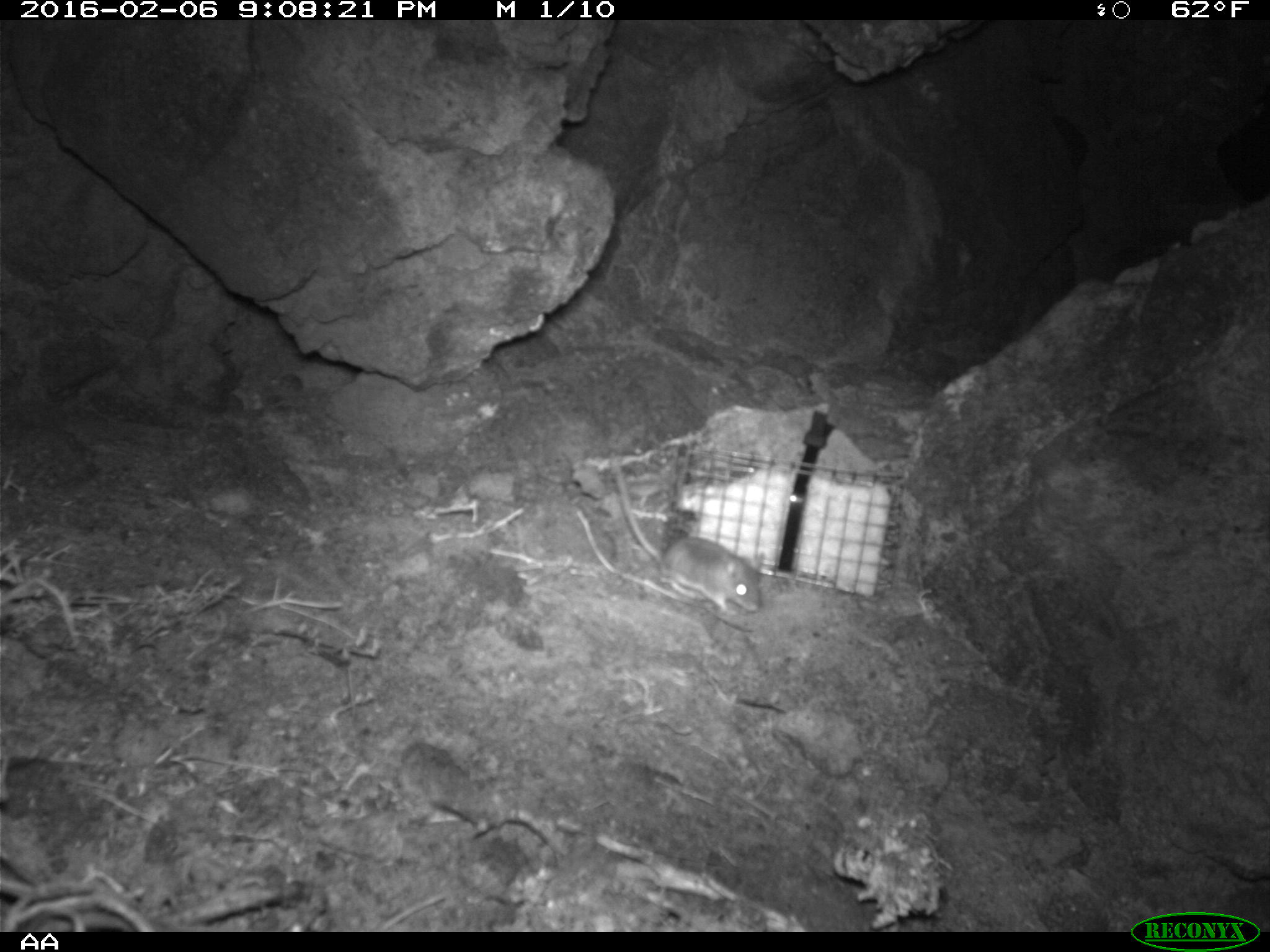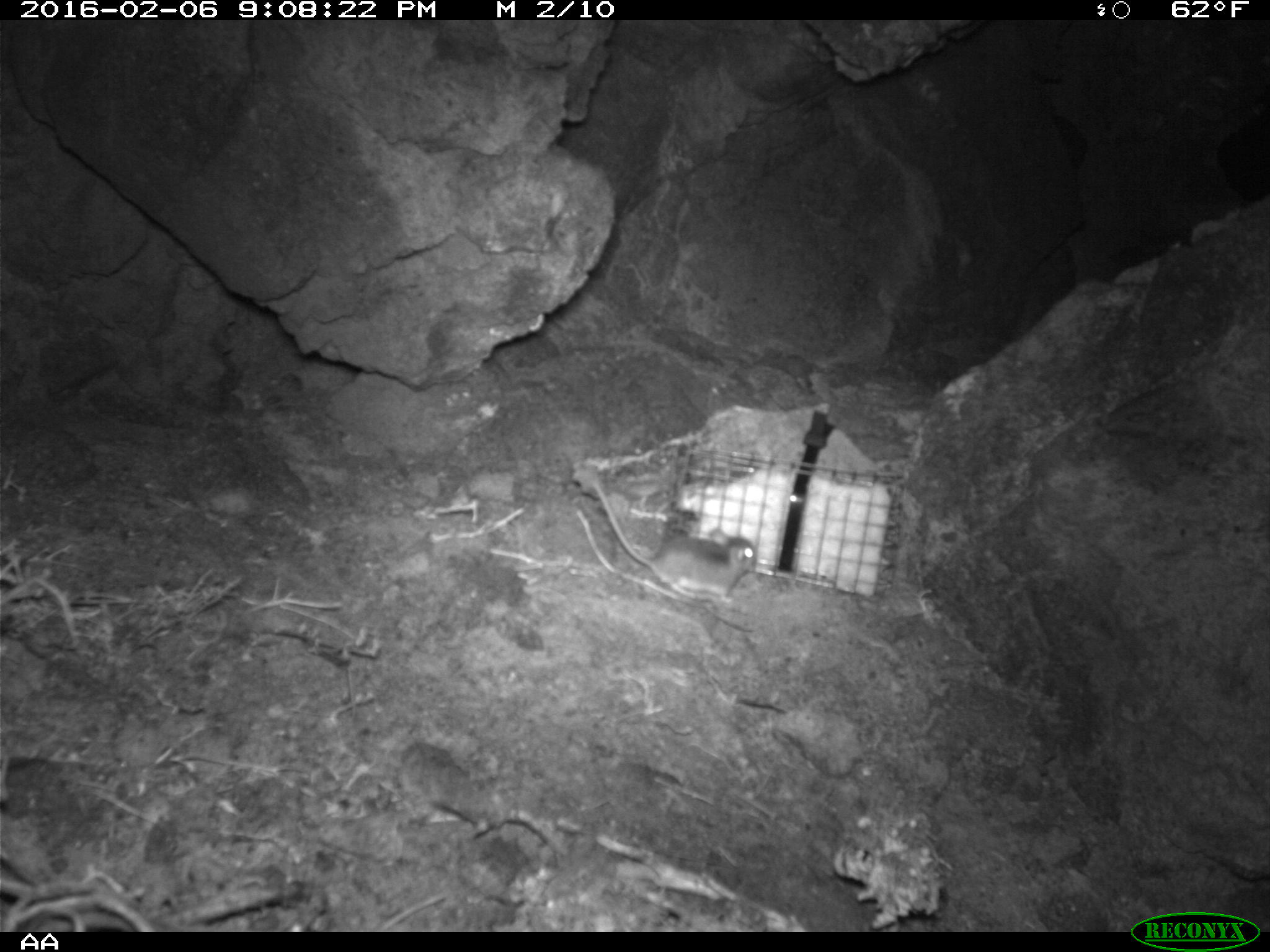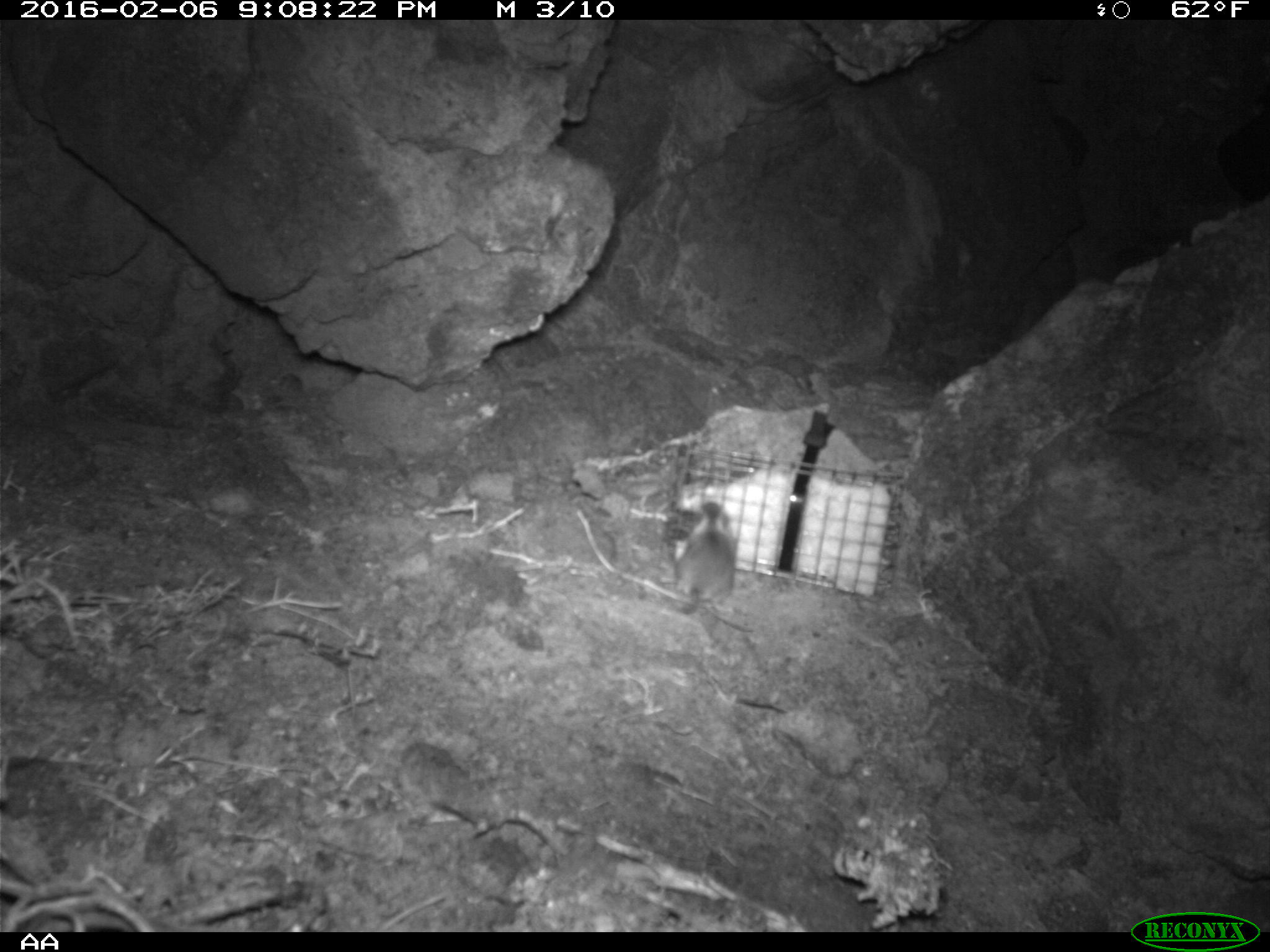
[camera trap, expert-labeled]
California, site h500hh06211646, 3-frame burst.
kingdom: Animalia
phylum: Chordata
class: Mammalia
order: Rodentia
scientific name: Rodentia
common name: rodent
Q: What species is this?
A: Rodent (Rodentia).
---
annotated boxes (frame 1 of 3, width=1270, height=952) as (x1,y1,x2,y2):
rodent: (608,451,763,612)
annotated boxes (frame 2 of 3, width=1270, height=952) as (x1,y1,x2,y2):
rodent: (587,479,757,604)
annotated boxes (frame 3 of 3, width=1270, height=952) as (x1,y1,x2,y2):
rodent: (656,501,737,617)